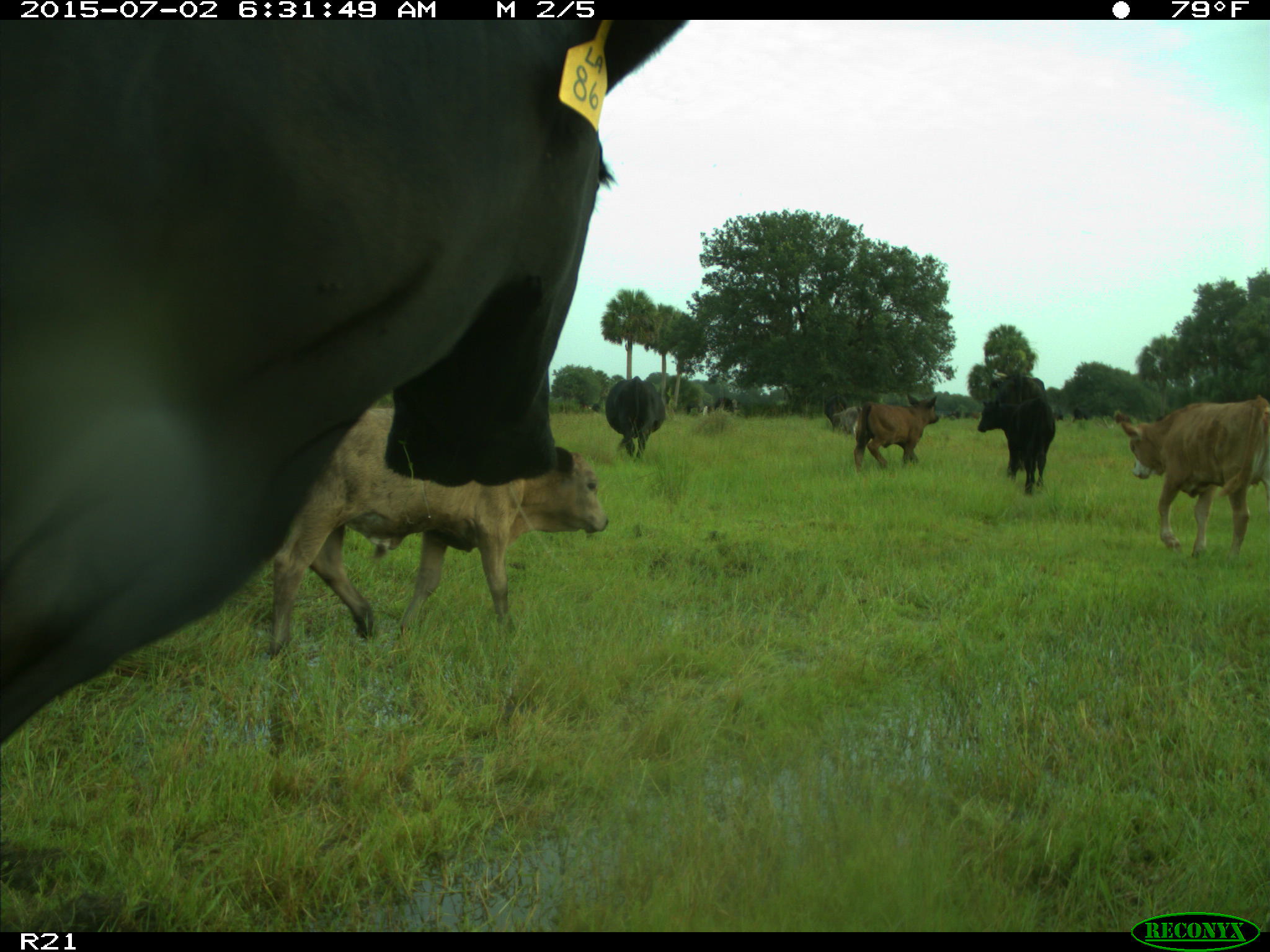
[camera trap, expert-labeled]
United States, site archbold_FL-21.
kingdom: Animalia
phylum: Chordata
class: Mammalia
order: Artiodactyla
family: Bovidae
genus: Bos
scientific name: Bos taurus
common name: domestic cow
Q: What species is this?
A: Bos taurus (domestic cow).